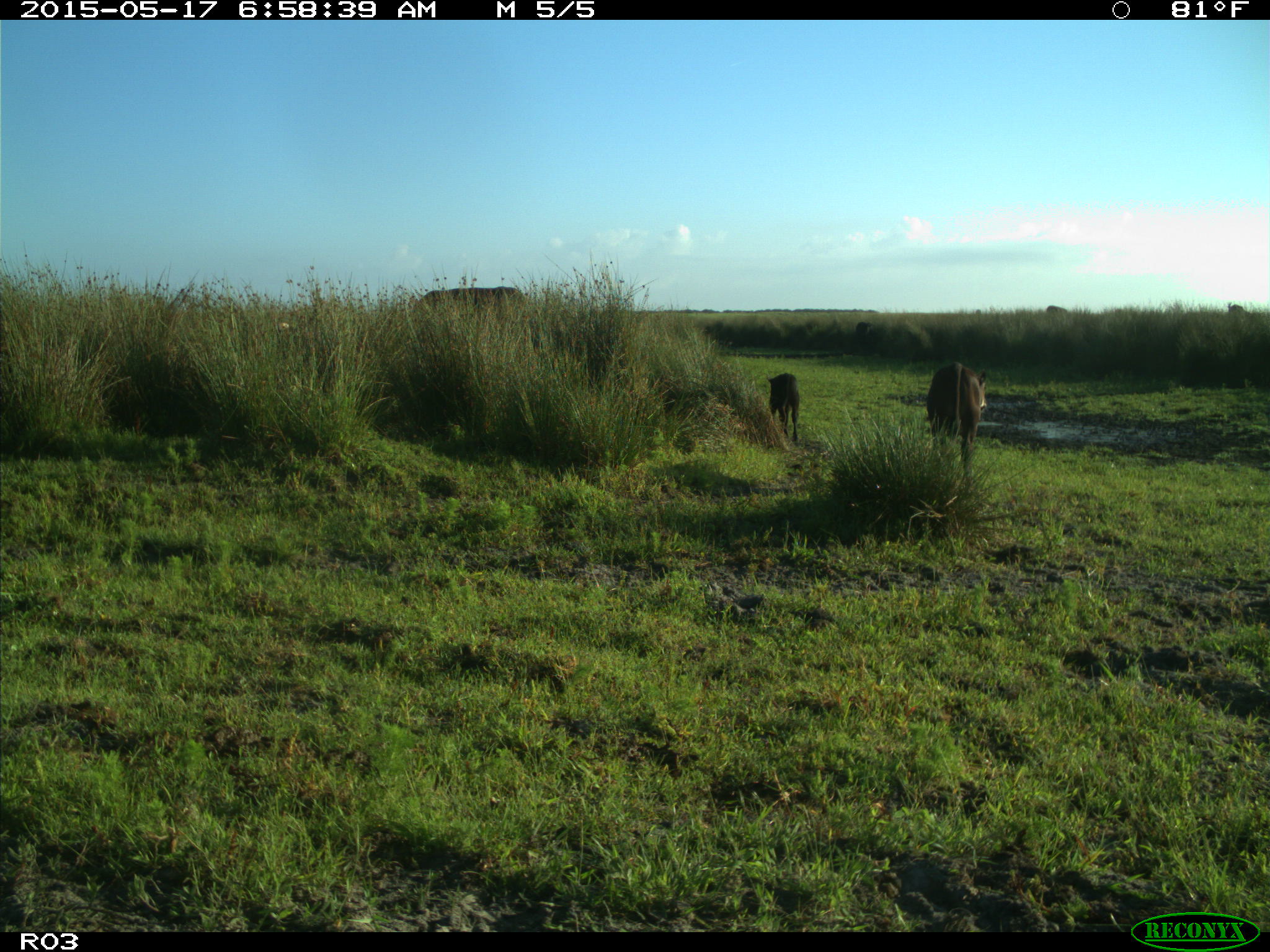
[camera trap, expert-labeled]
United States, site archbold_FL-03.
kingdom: Animalia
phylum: Chordata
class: Mammalia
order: Artiodactyla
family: Bovidae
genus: Bos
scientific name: Bos taurus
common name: domestic cow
Bos taurus (domestic cow).